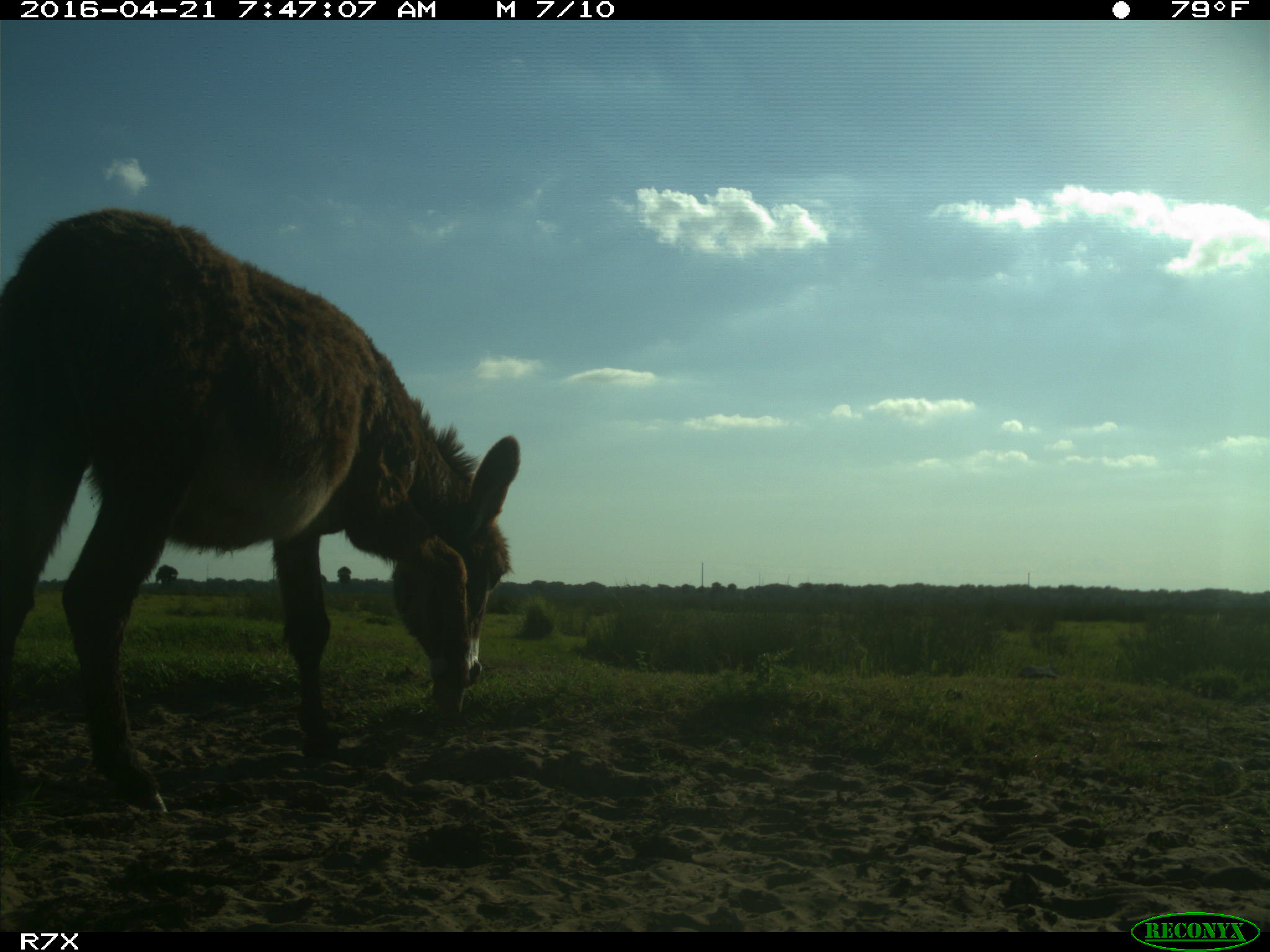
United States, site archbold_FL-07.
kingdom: Animalia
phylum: Chordata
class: Mammalia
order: Artiodactyla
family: Bovidae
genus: Bos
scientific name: Bos taurus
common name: domestic cow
Bos taurus (domestic cow).